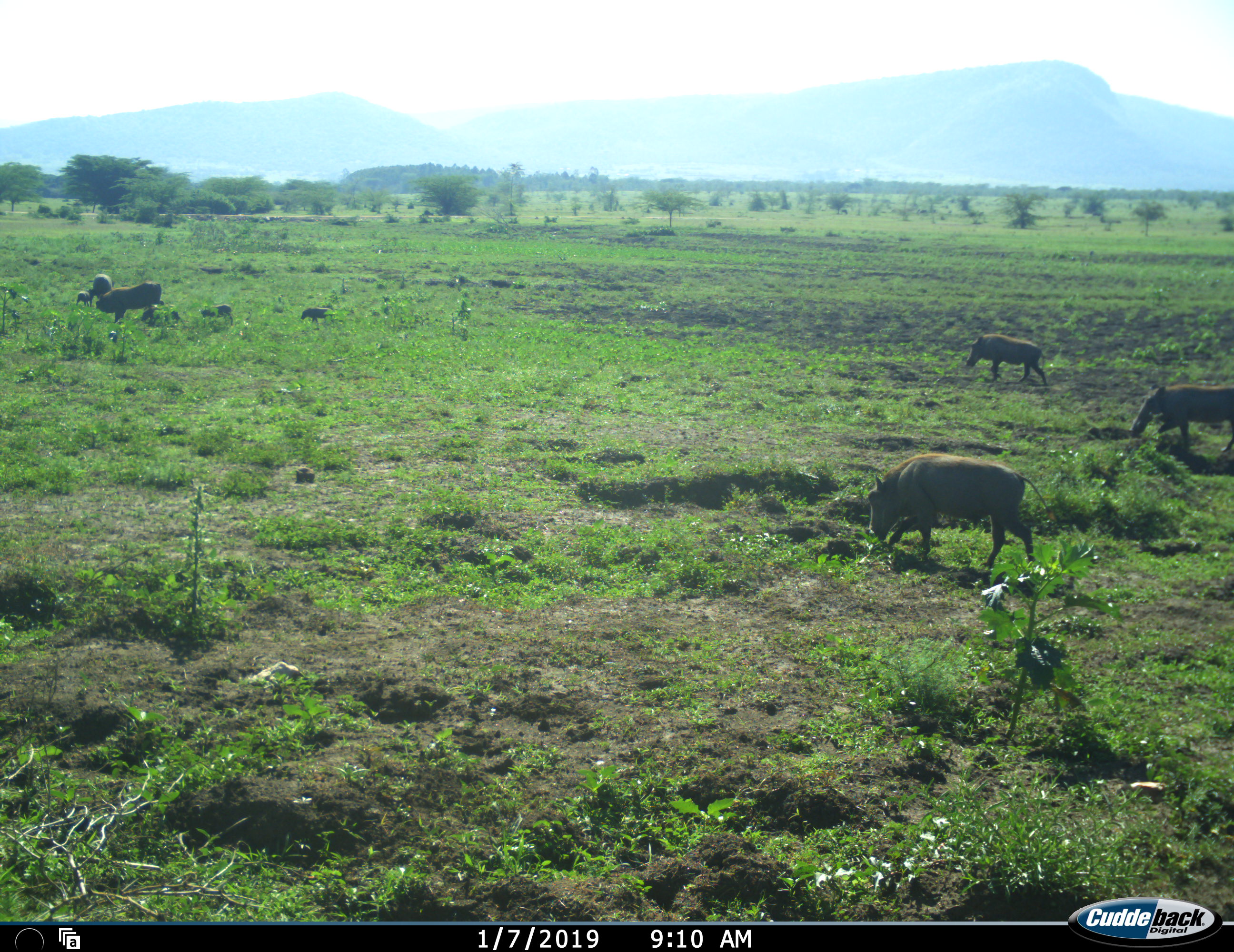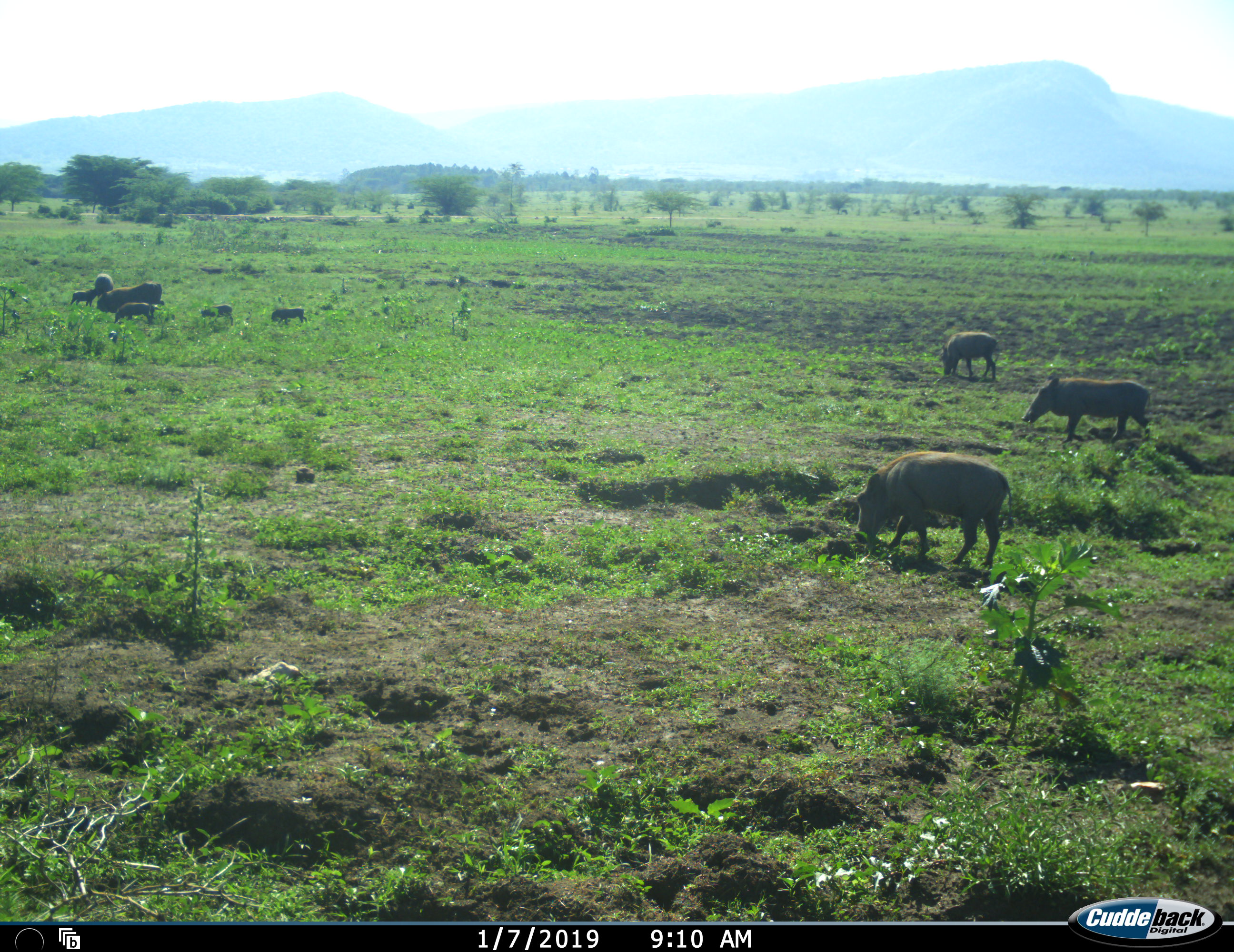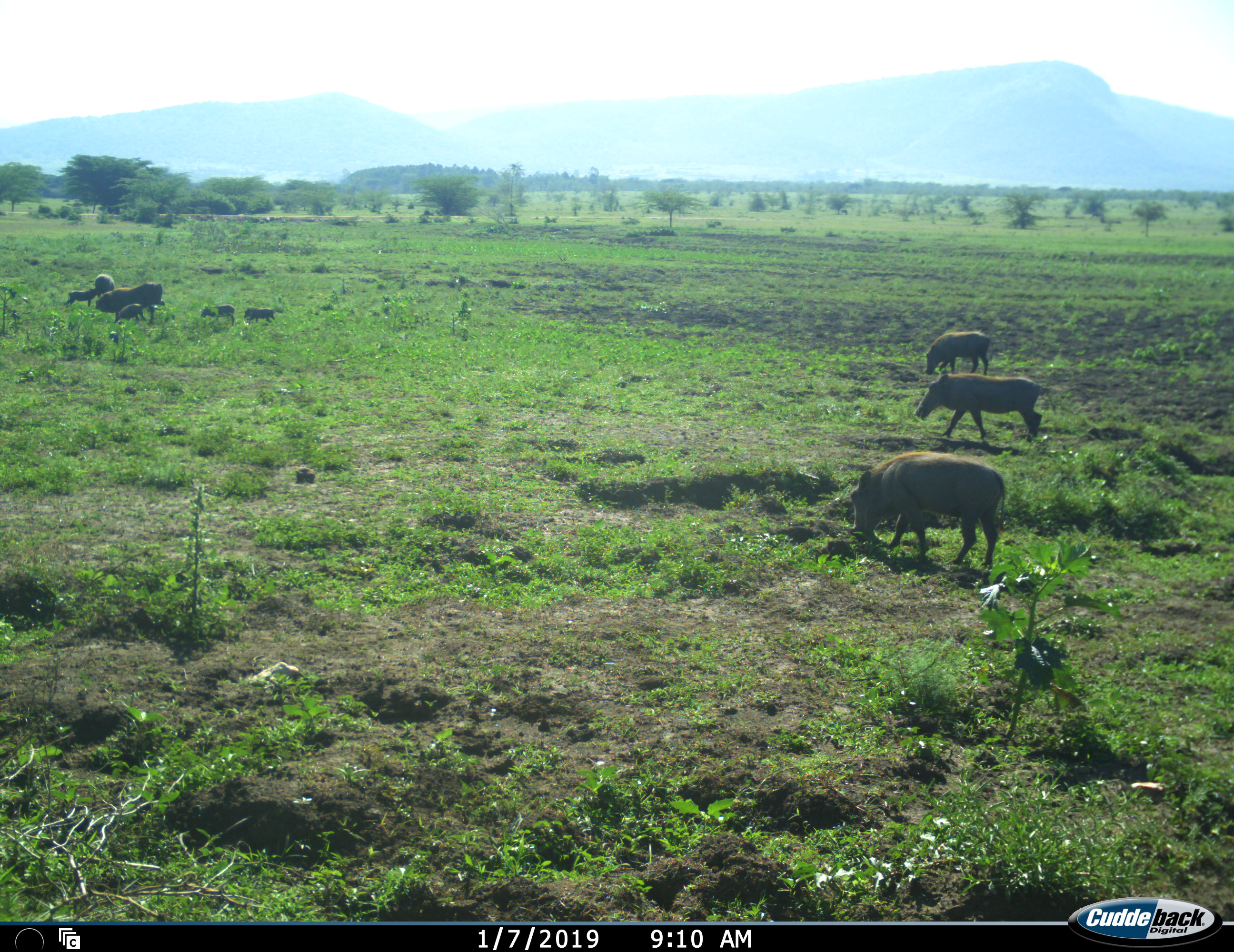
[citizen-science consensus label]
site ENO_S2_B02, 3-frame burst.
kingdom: Animalia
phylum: Chordata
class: Mammalia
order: Artiodactyla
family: Suidae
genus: Phacochoerus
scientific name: Phacochoerus africanus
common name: warthog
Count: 9.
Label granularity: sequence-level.